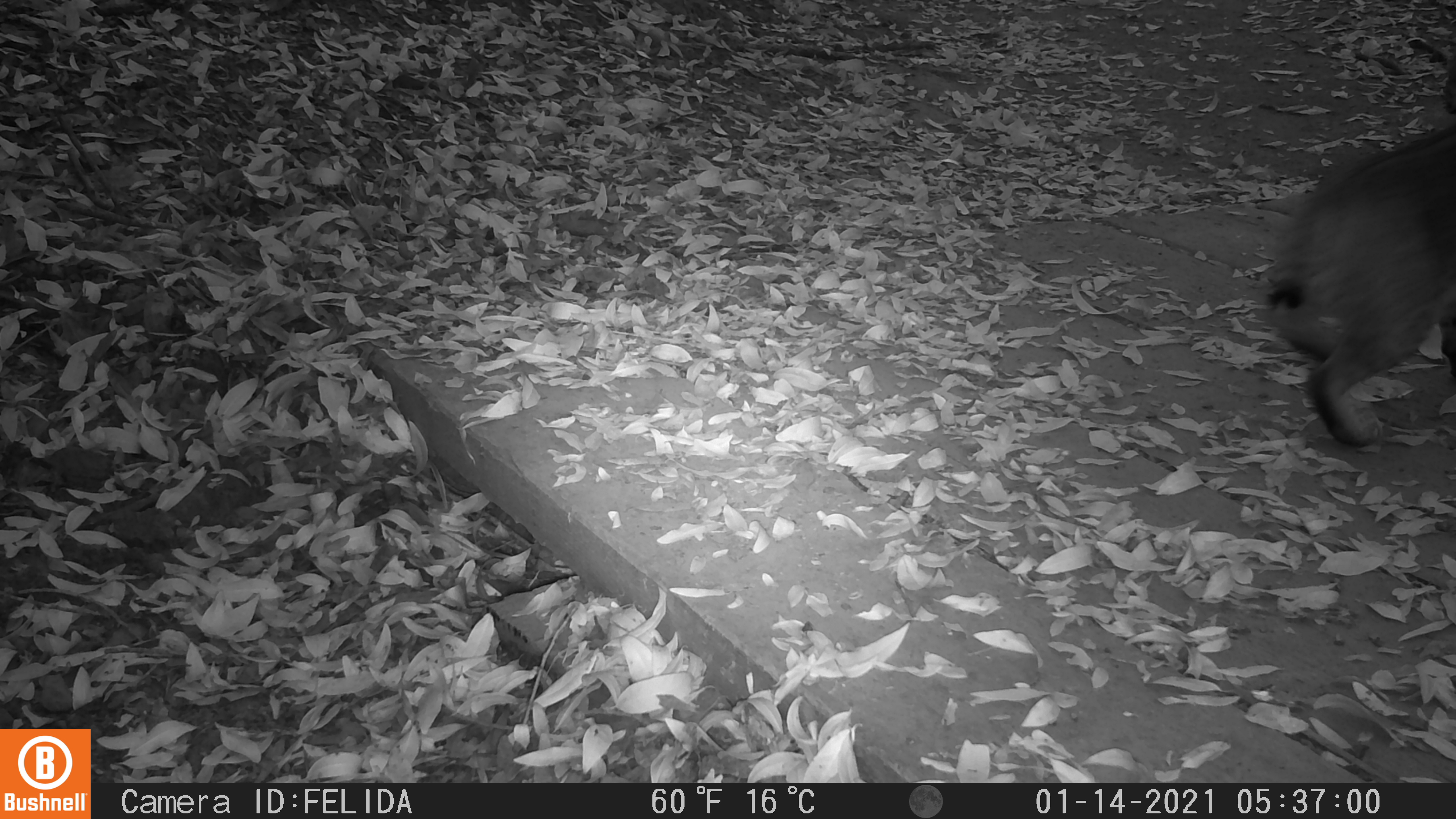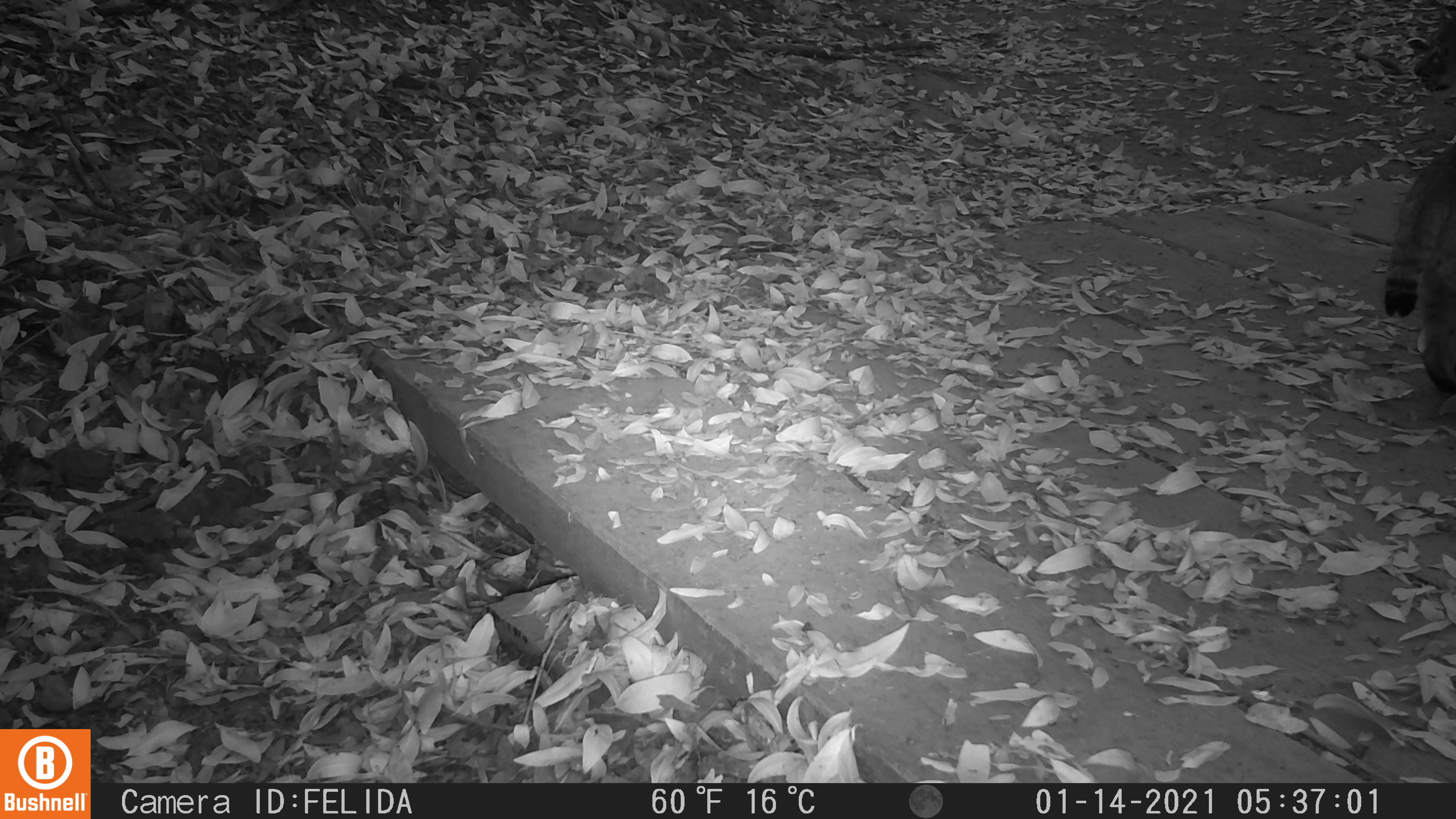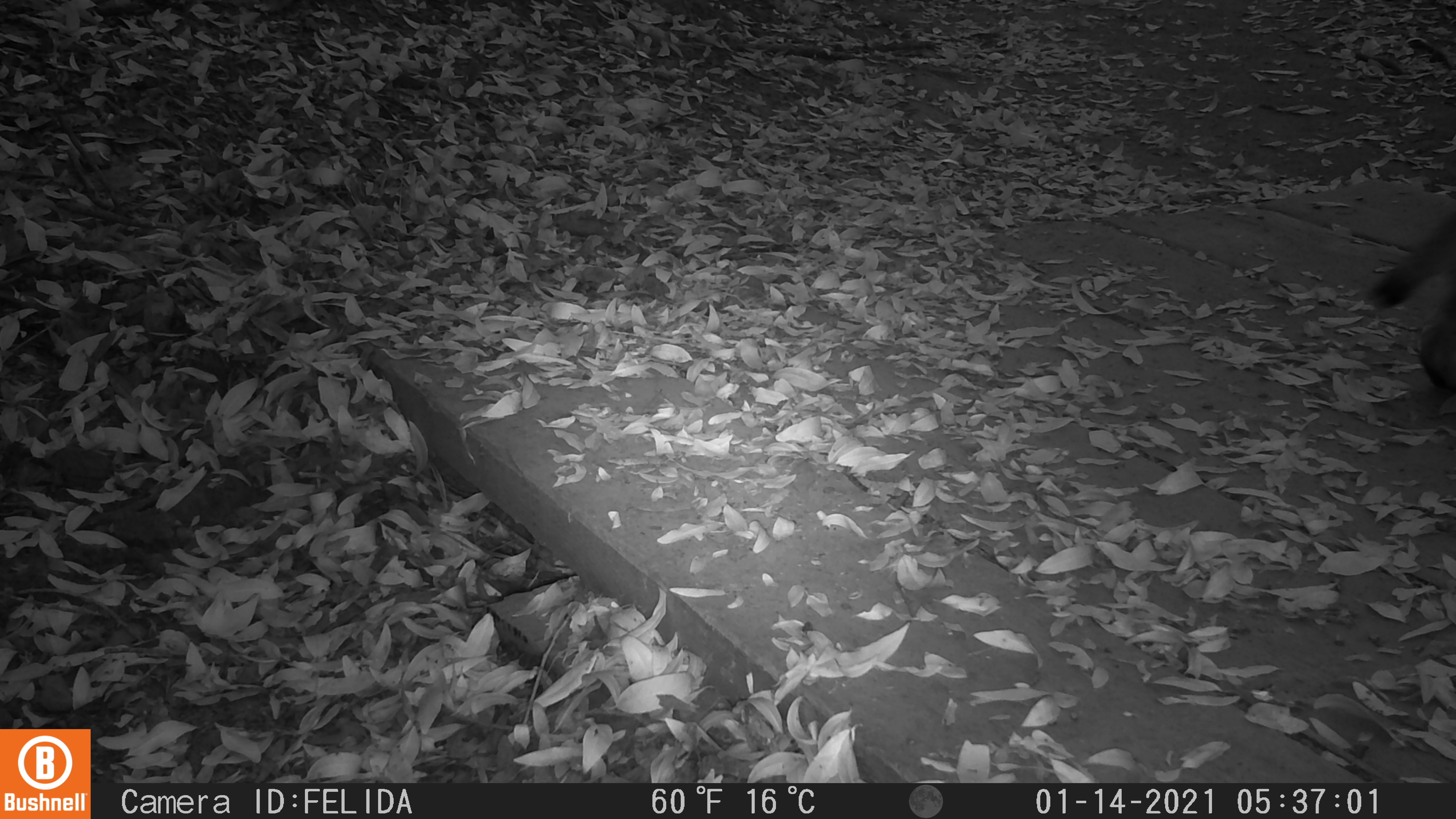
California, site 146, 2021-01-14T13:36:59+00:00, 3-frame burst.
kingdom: Animalia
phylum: Chordata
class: Mammalia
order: Carnivora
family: Felidae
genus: Lynx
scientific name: Lynx rufus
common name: bobcat